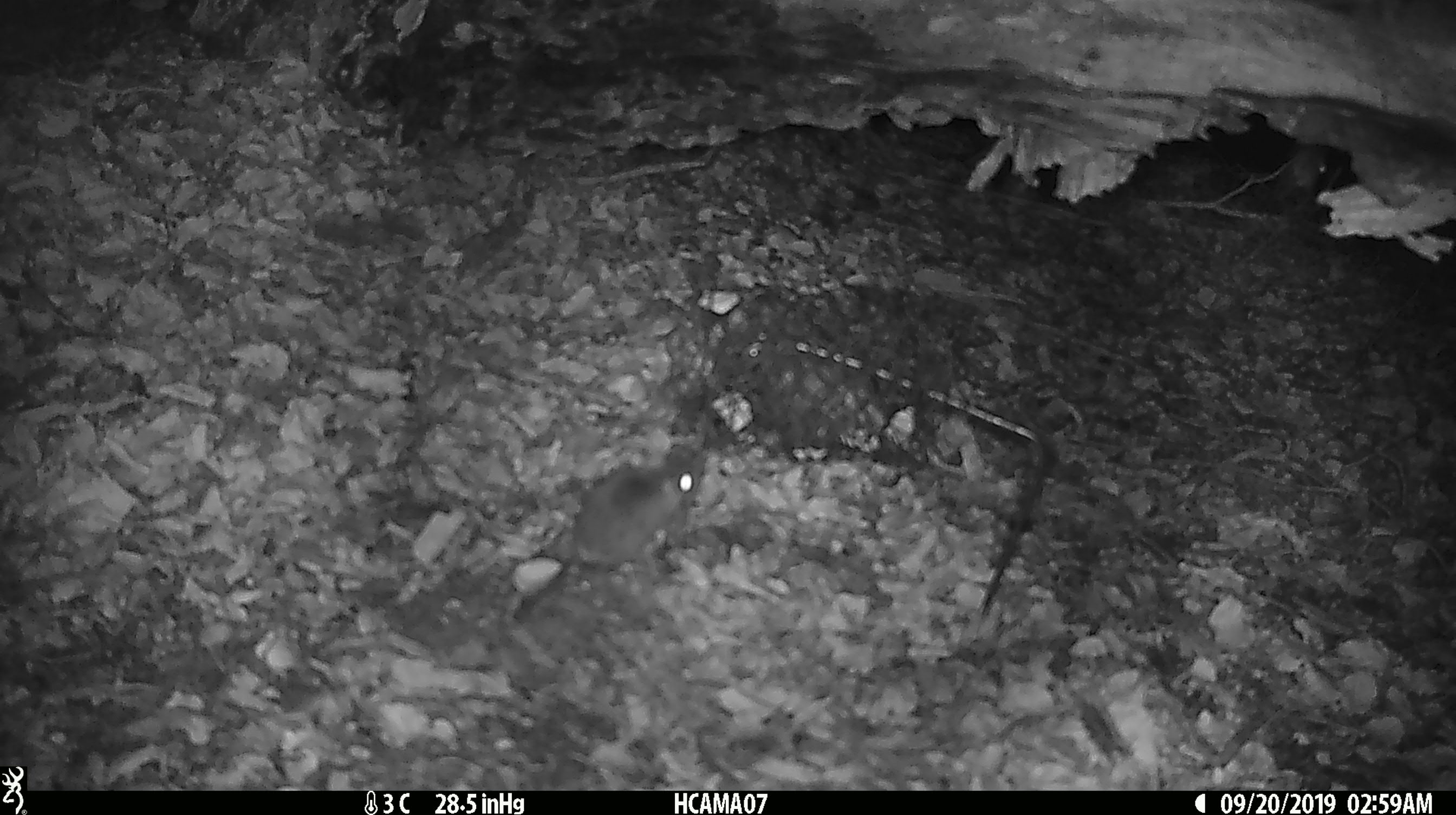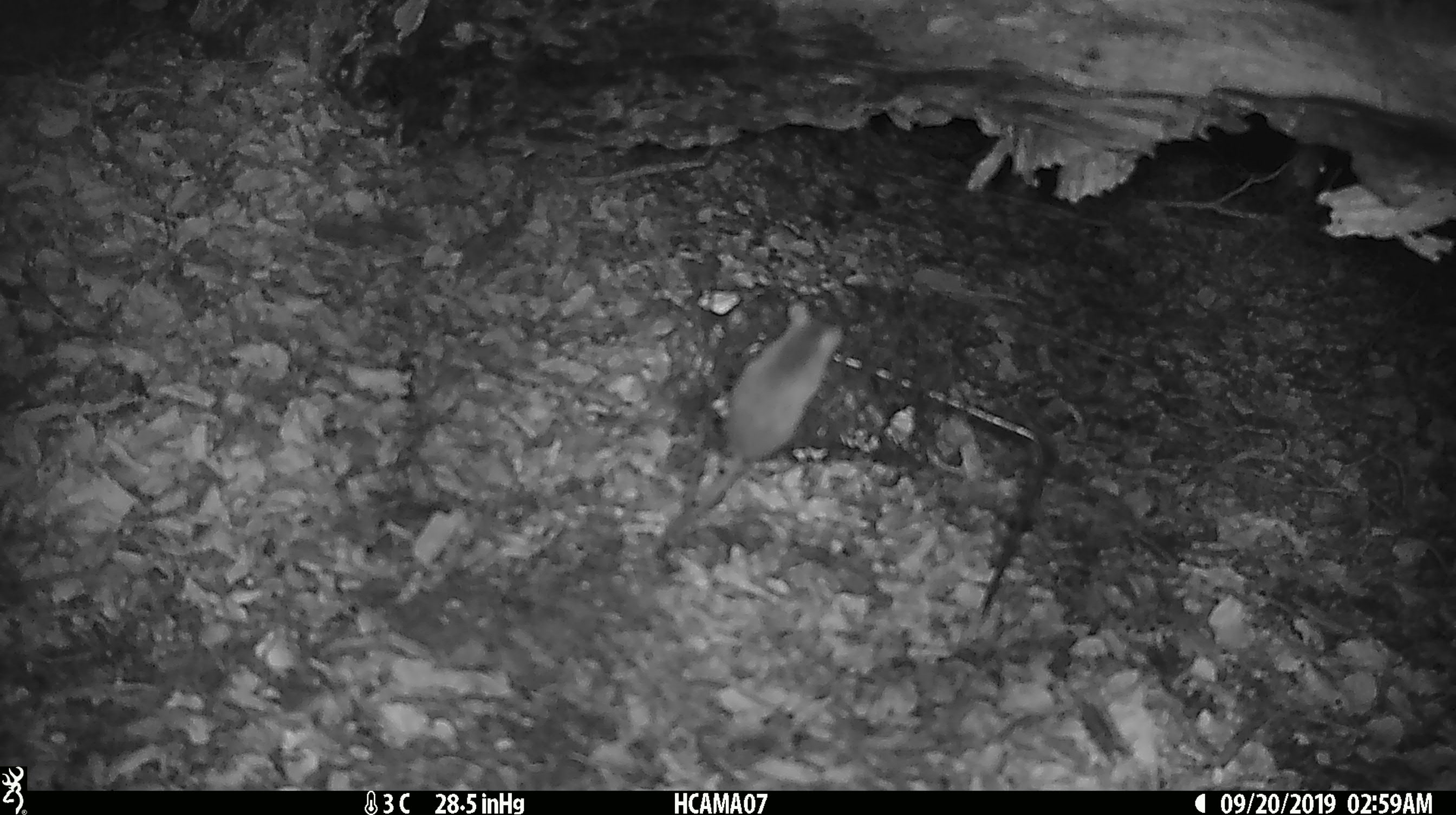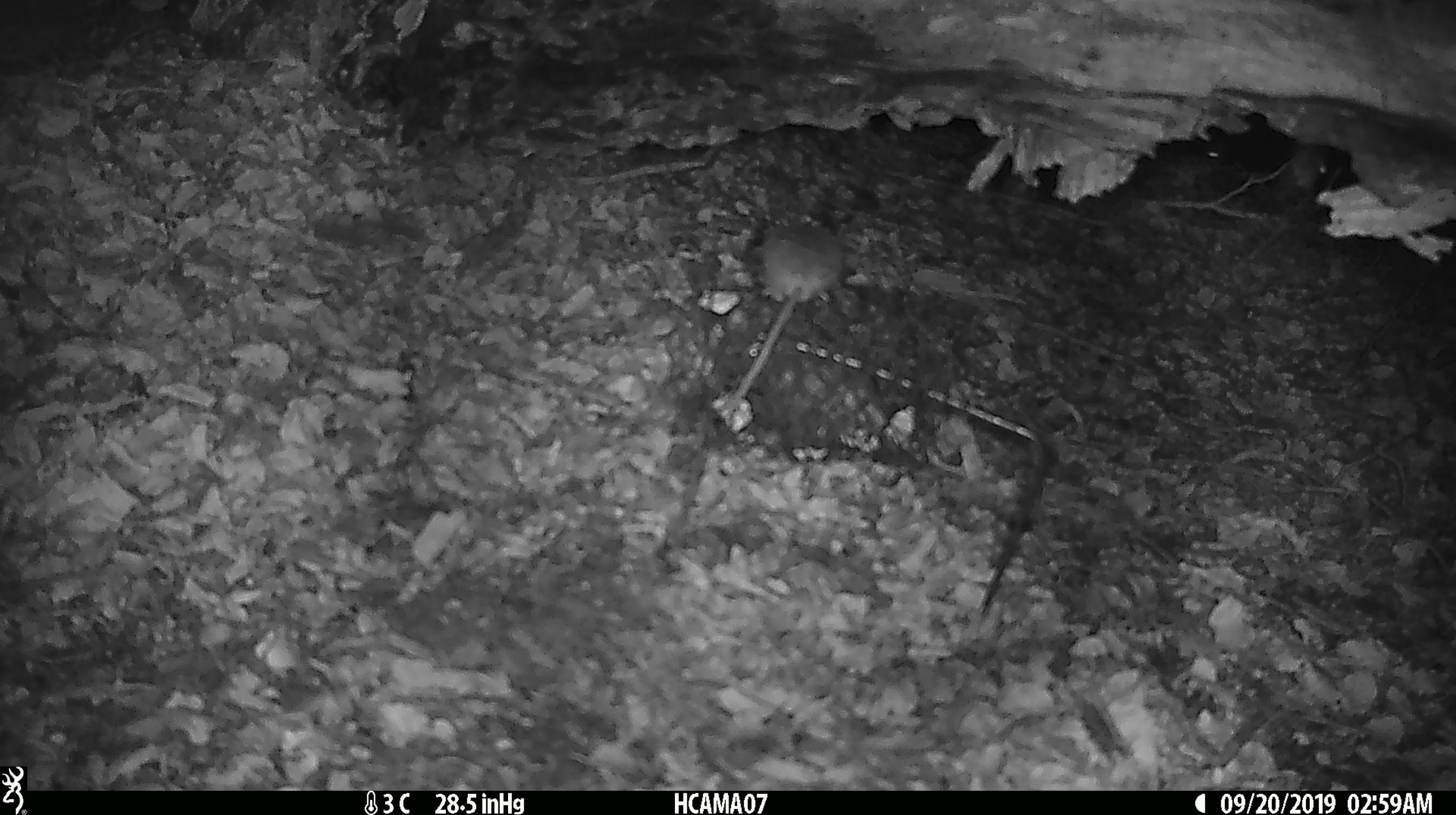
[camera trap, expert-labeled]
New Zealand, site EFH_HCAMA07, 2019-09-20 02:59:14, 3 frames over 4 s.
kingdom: Animalia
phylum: Chordata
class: Mammalia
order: Rodentia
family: Muridae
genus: Mus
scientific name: Mus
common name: mouse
Mouse (Mus).